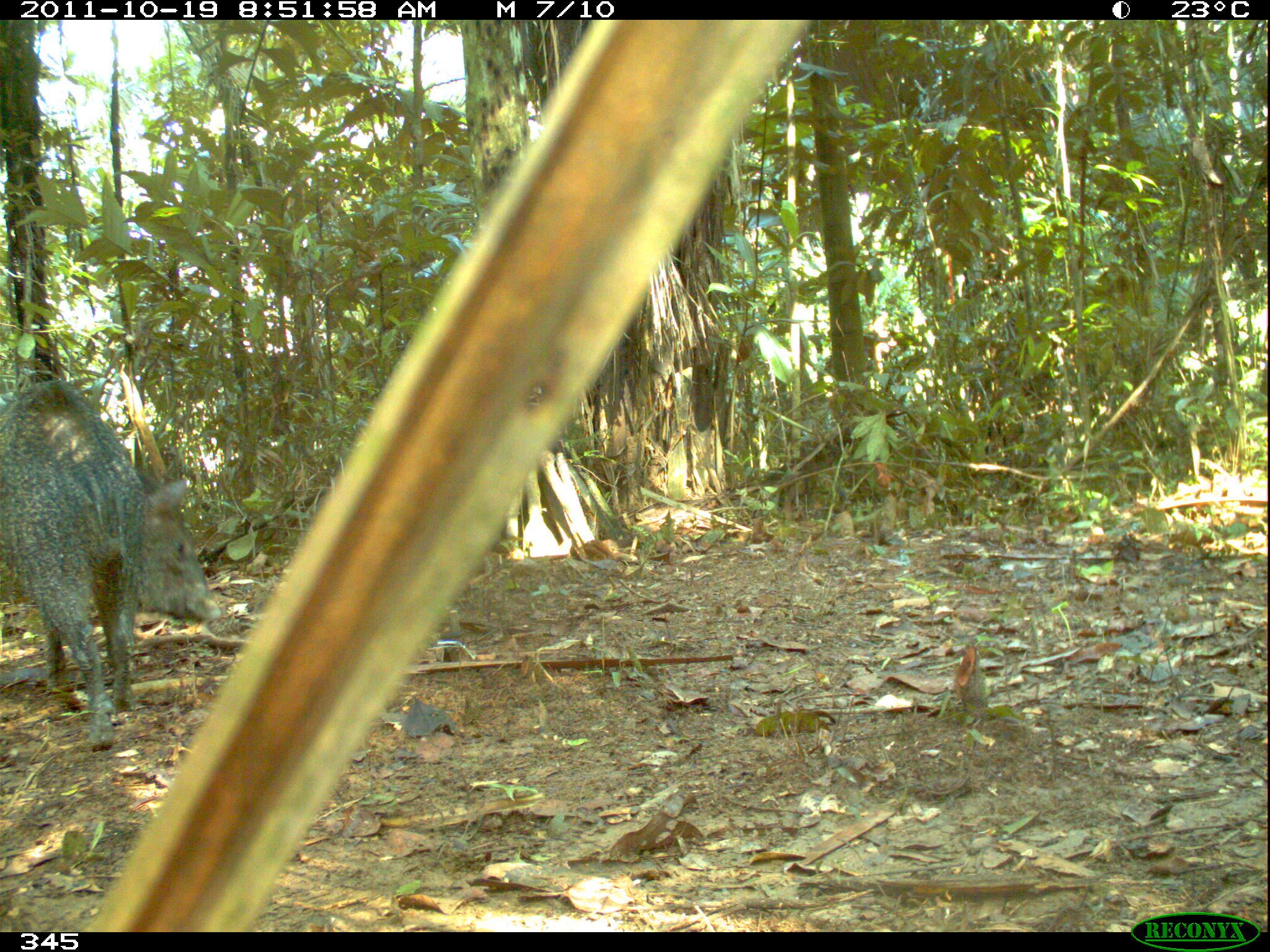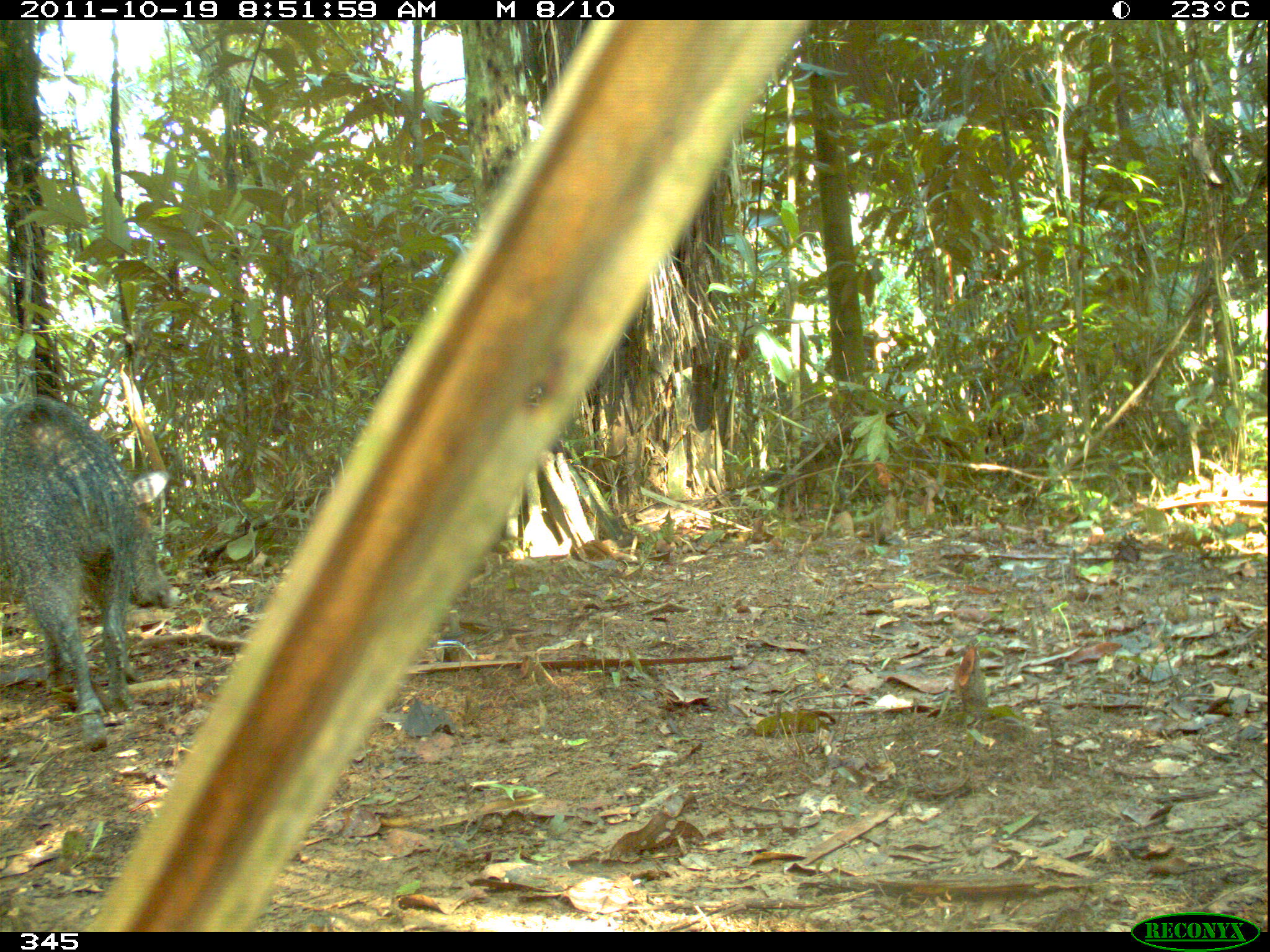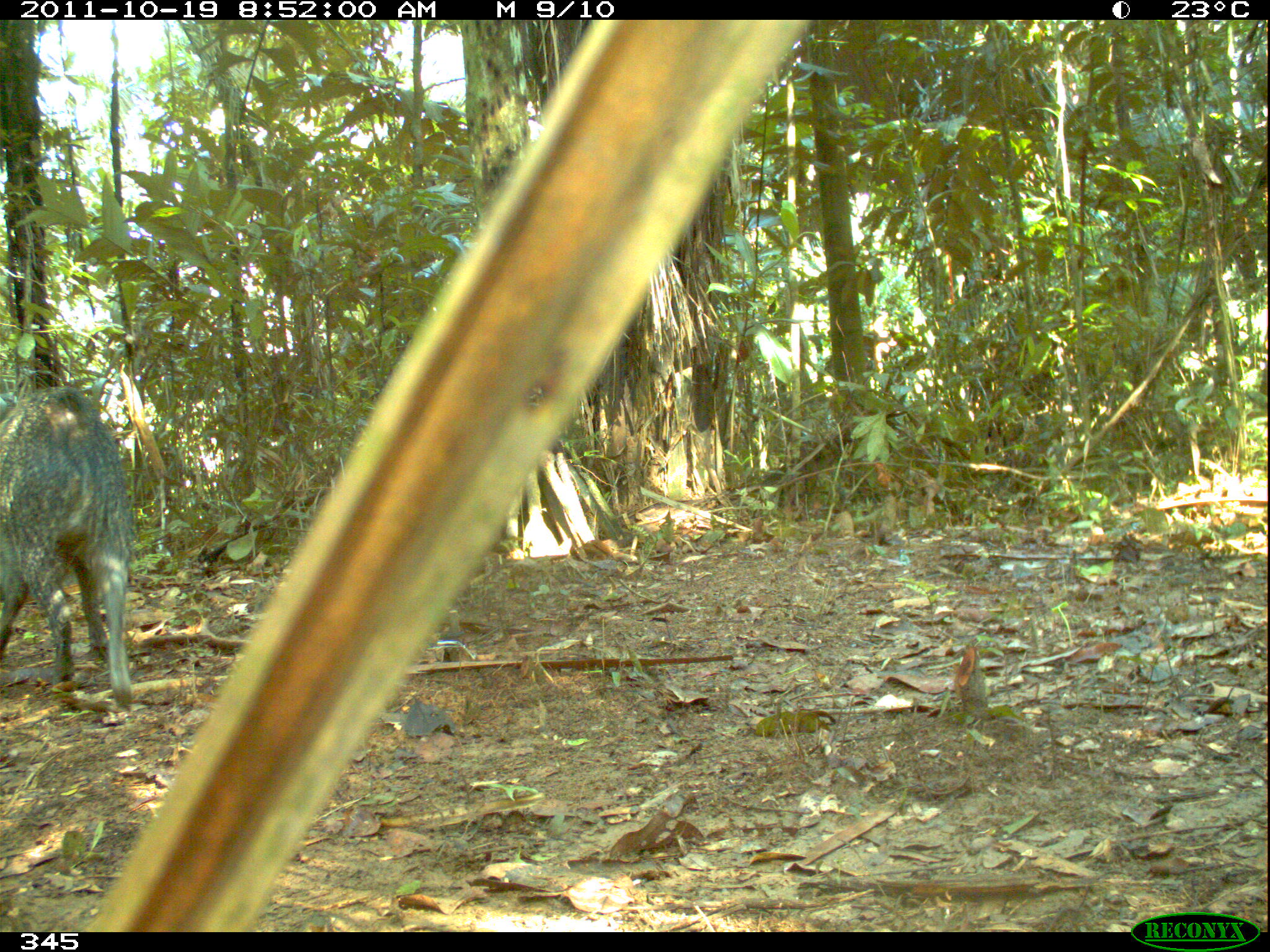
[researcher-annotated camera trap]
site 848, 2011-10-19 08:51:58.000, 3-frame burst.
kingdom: Animalia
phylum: Chordata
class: Mammalia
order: Artiodactyla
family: Tayassuidae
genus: Pecari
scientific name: Pecari tajacu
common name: collared peccary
Pecari tajacu (collared peccary).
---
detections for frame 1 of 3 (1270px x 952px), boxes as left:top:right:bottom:
pecari tajacu: 1:369:225:754